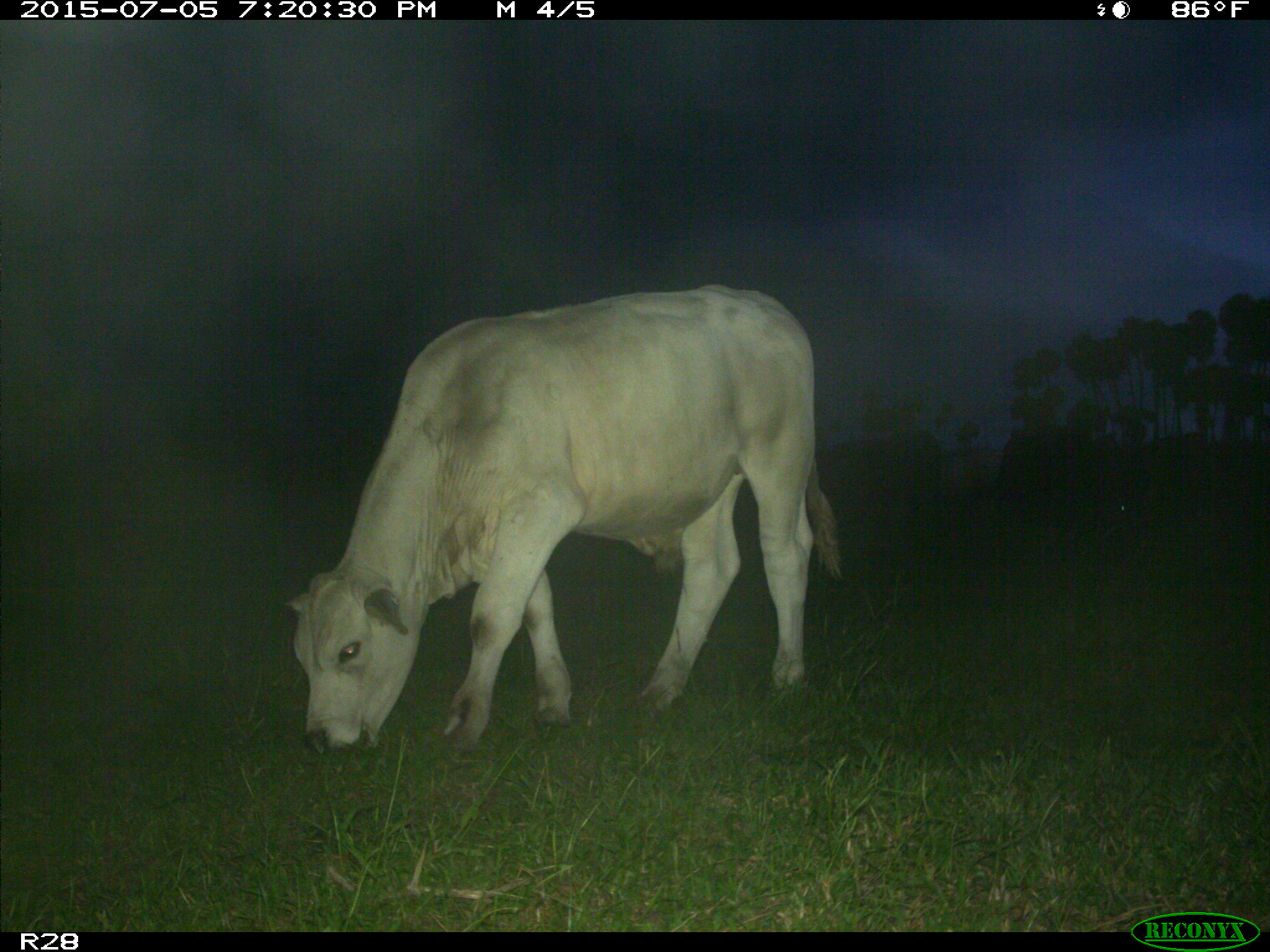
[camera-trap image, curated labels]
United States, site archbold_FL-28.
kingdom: Animalia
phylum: Chordata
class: Mammalia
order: Artiodactyla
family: Bovidae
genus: Bos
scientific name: Bos taurus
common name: domestic cow